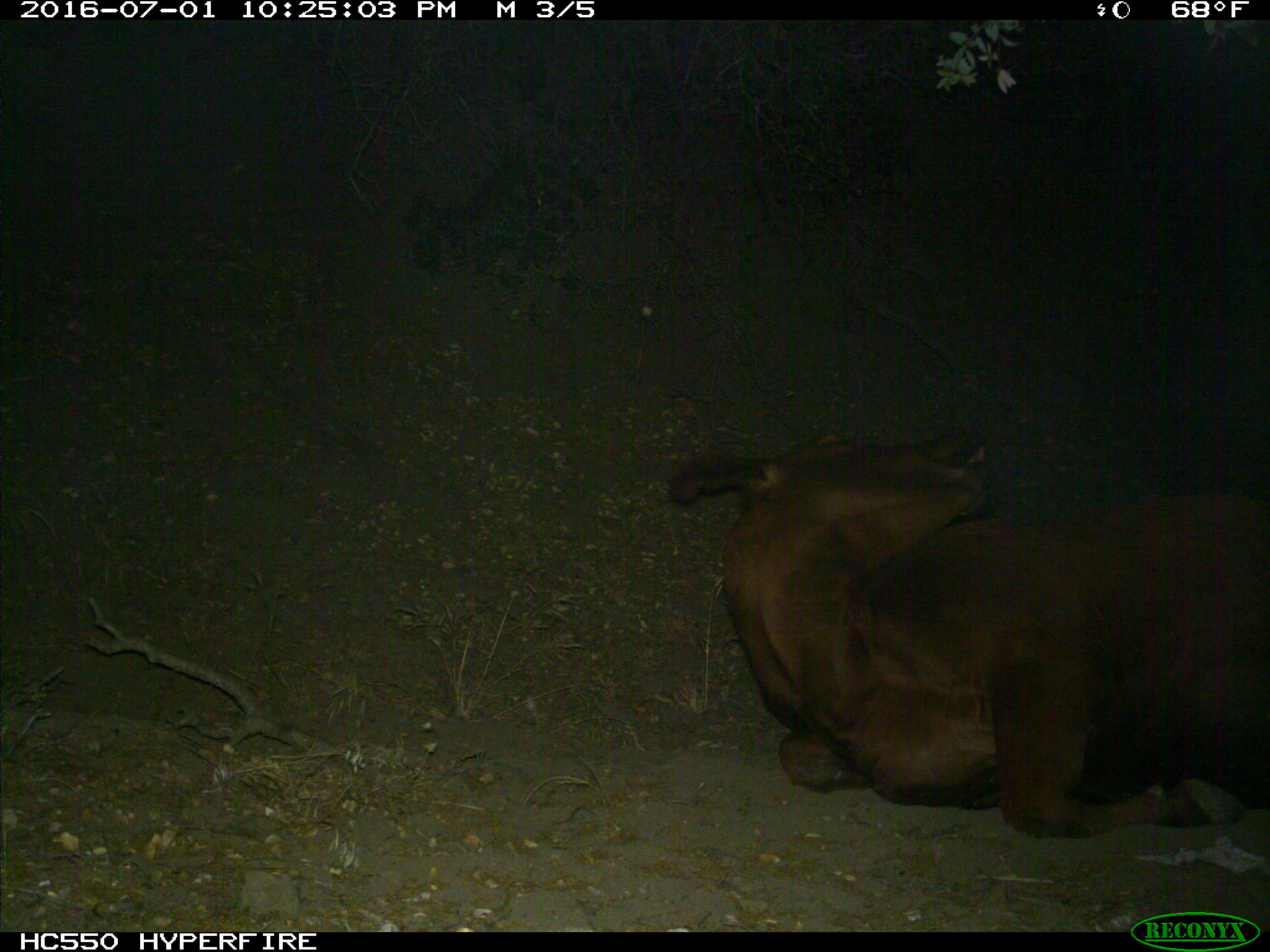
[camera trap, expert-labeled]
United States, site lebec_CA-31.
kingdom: Animalia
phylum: Chordata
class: Mammalia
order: Artiodactyla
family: Bovidae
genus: Bos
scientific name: Bos taurus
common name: domestic cow